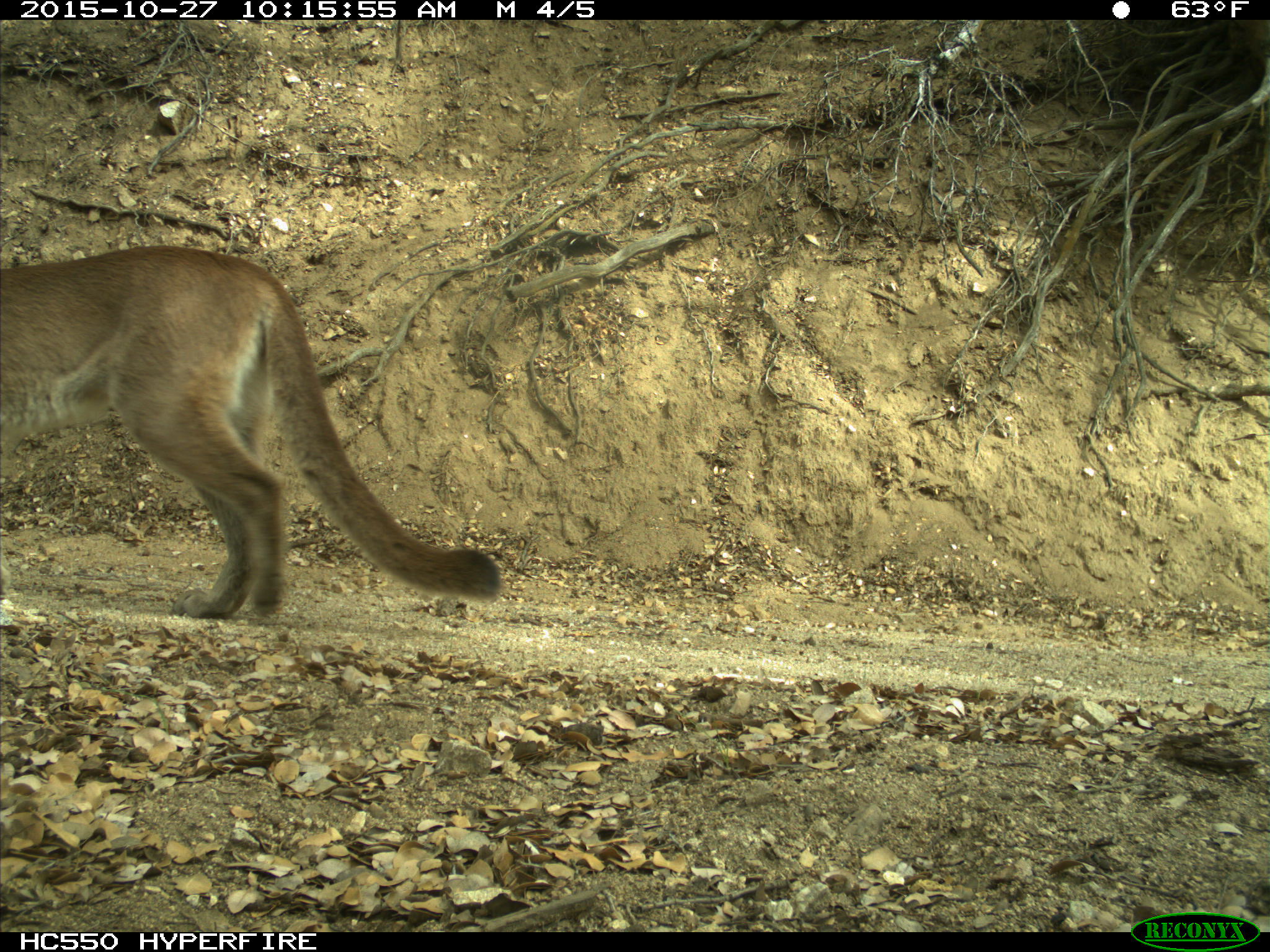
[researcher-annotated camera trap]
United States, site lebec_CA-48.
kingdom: Animalia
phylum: Chordata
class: Mammalia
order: Carnivora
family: Felidae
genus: Puma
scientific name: Puma concolor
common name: mountain lion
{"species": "Puma concolor (mountain lion)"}